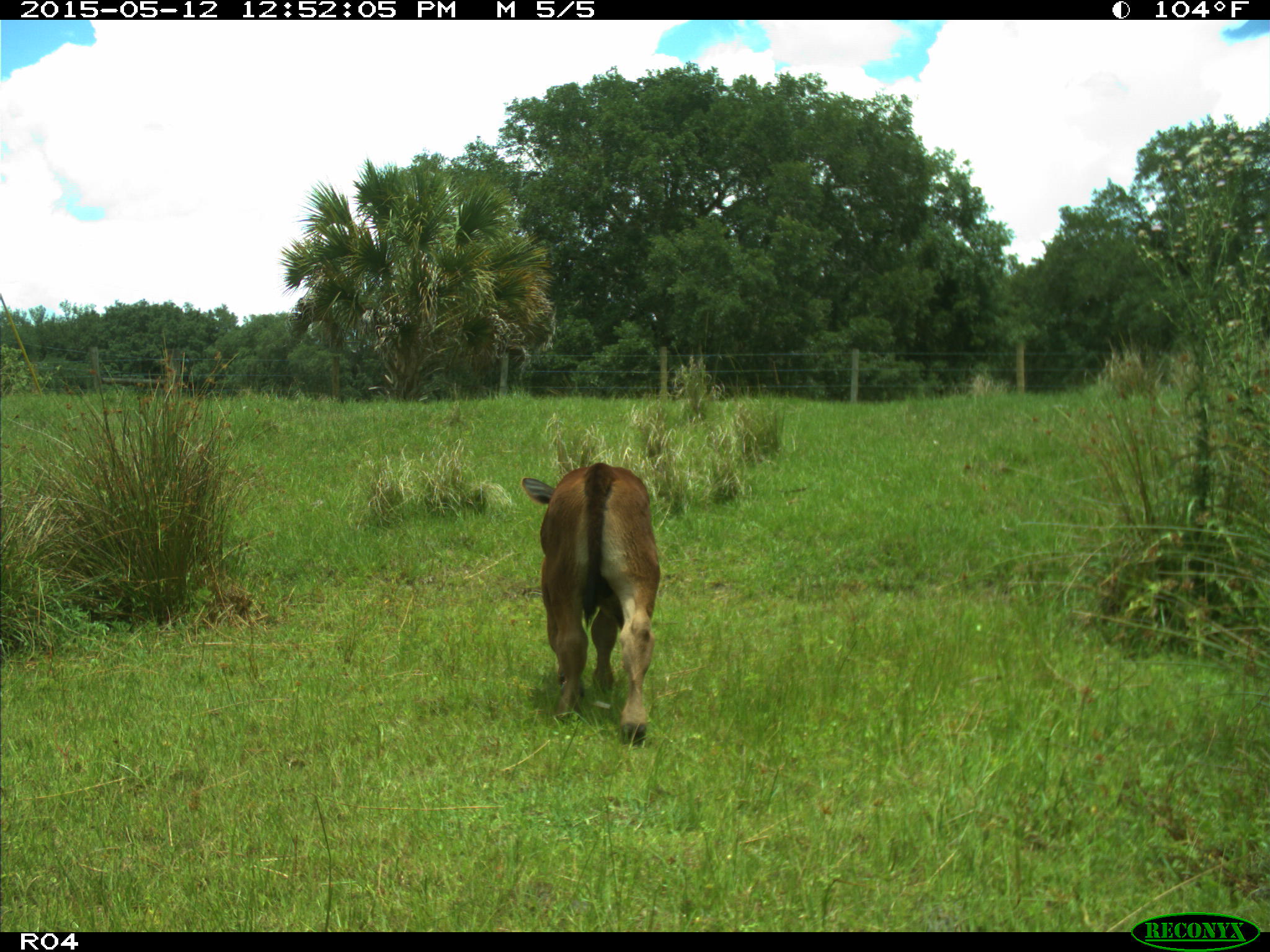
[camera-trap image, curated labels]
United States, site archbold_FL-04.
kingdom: Animalia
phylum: Chordata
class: Mammalia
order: Artiodactyla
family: Bovidae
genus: Bos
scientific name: Bos taurus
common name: domestic cow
Bos taurus (domestic cow).